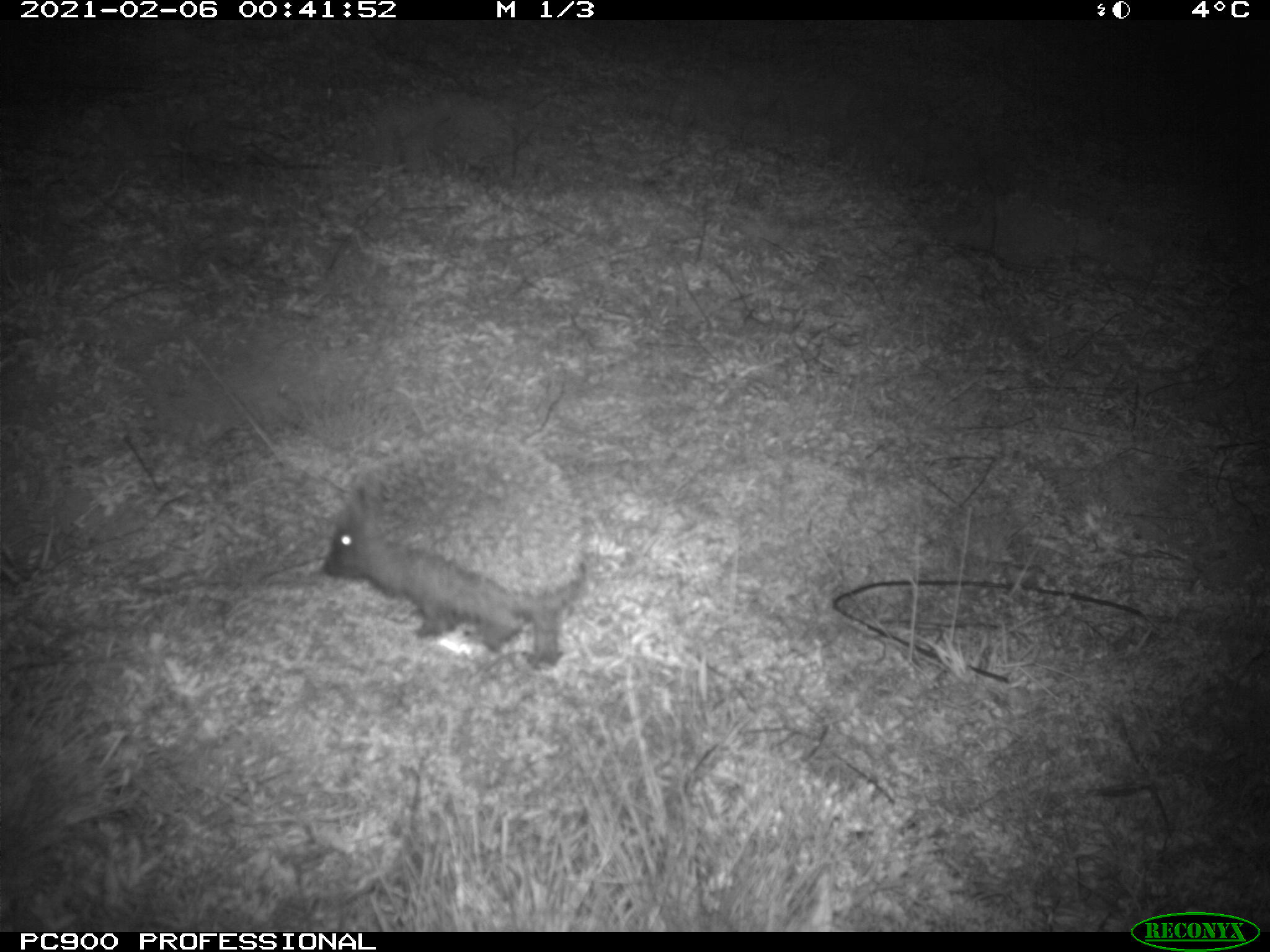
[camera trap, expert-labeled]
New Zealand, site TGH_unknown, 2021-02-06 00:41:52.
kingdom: Animalia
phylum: Chordata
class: Mammalia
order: Eulipotyphla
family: Erinaceidae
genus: Erinaceus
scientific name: Erinaceus europaeus europaeus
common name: european hedgehog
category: hedgehog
Hedgehog (european hedgehog) (Erinaceus europaeus europaeus).